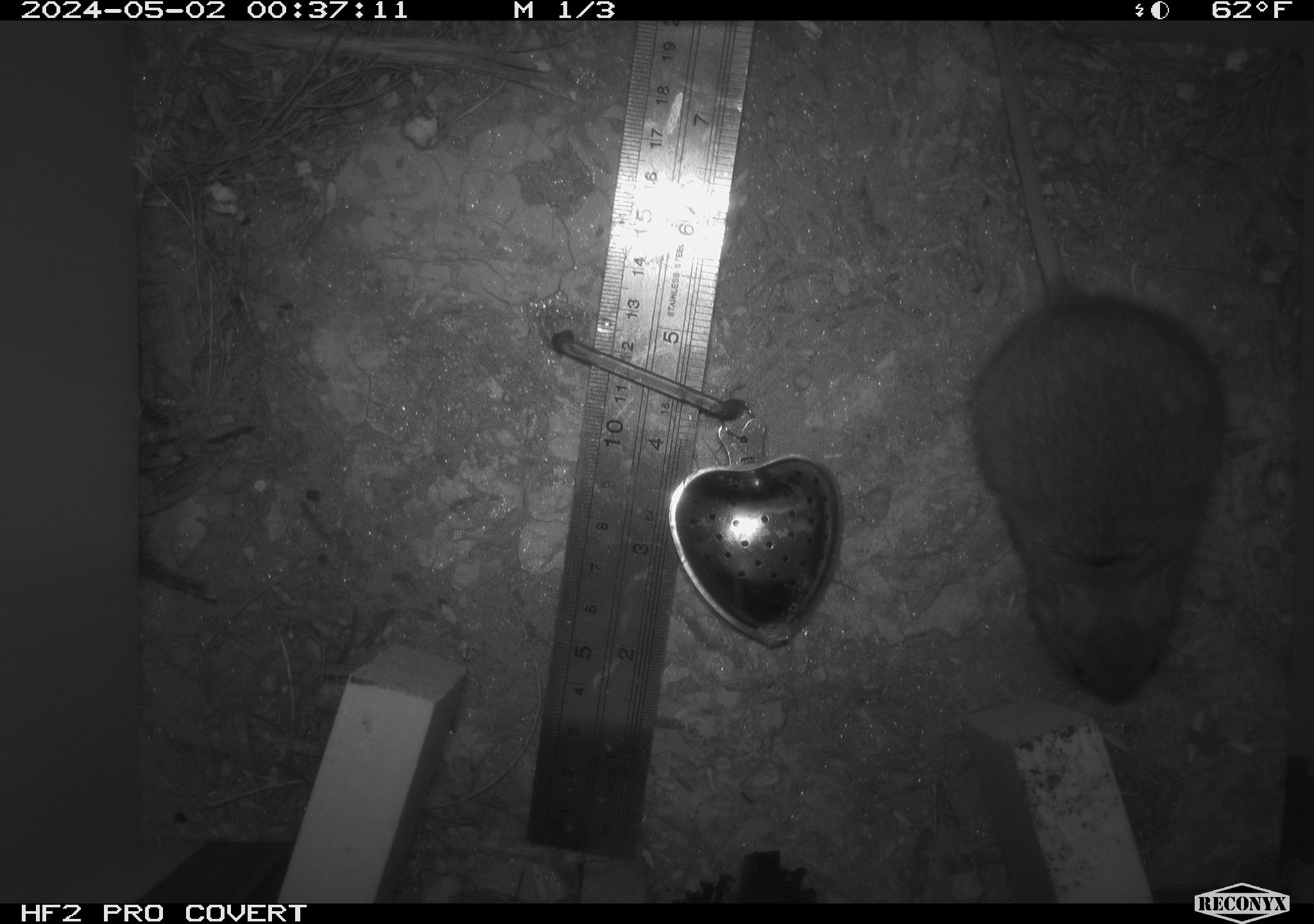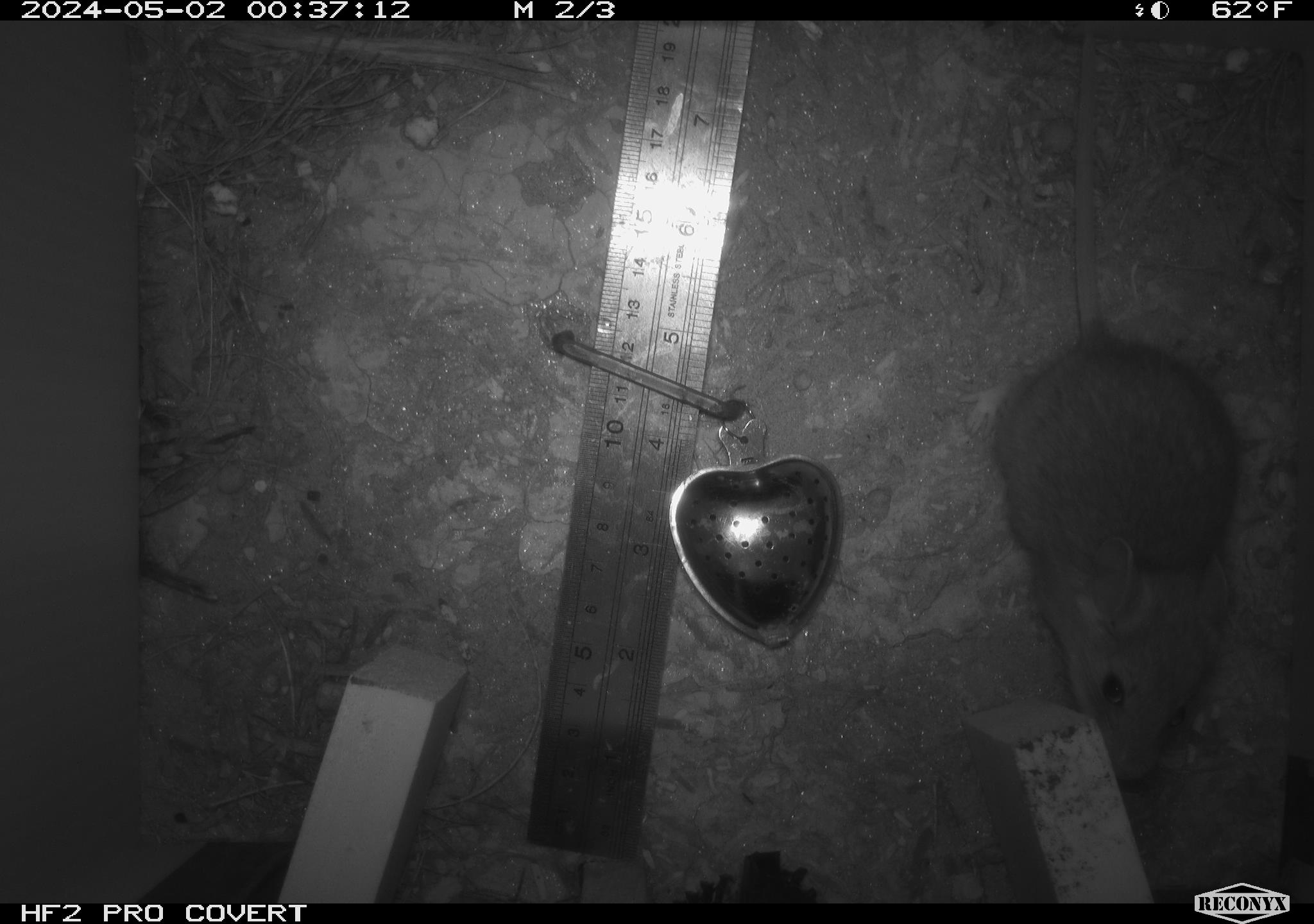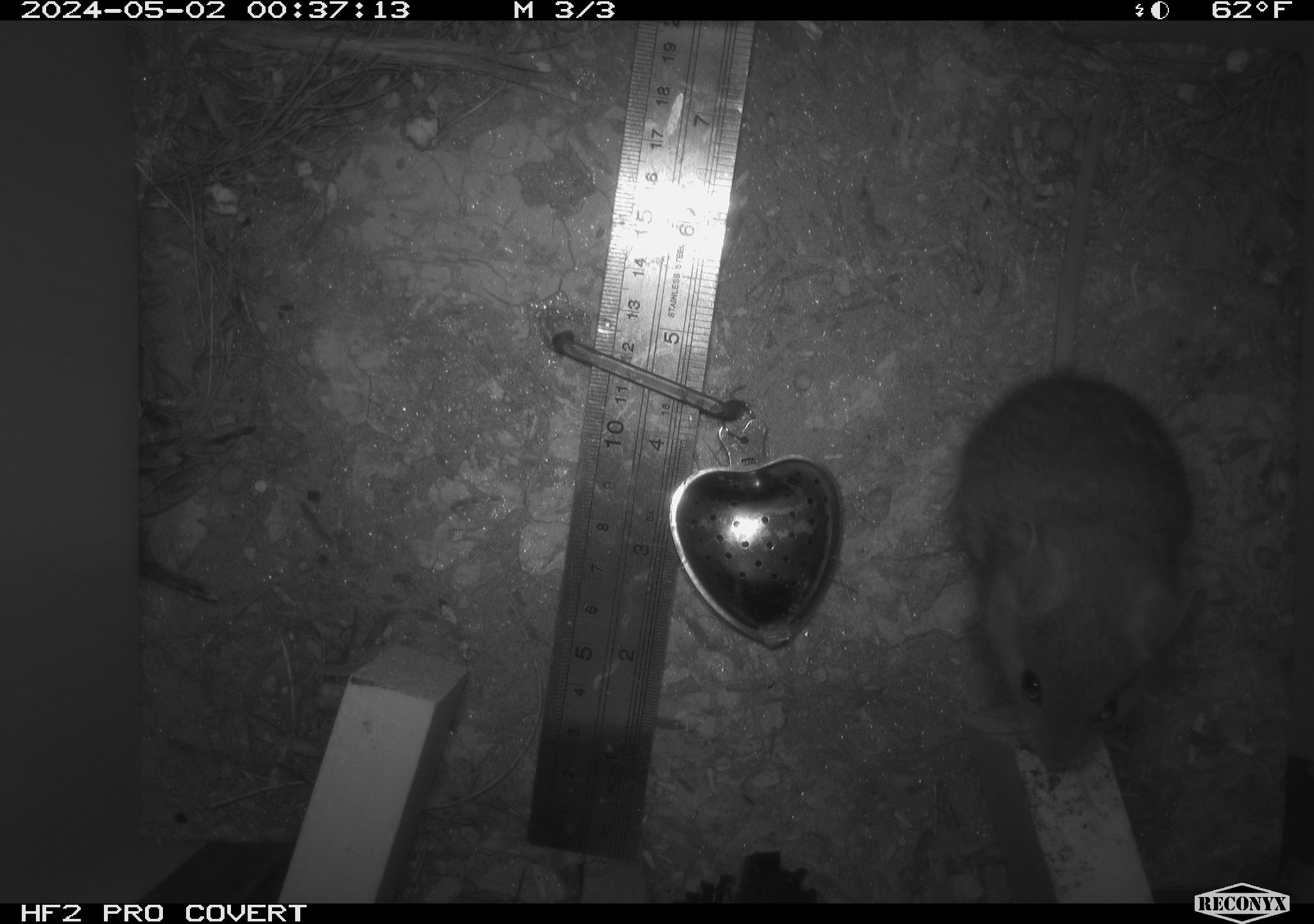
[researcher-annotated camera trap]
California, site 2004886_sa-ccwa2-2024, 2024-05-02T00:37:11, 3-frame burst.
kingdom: Animalia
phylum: Chordata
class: Mammalia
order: Rodentia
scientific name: Rodentia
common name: woodrat or rat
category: woodrat or rat species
Woodrat or rat species (woodrat or rat) (Rodentia).